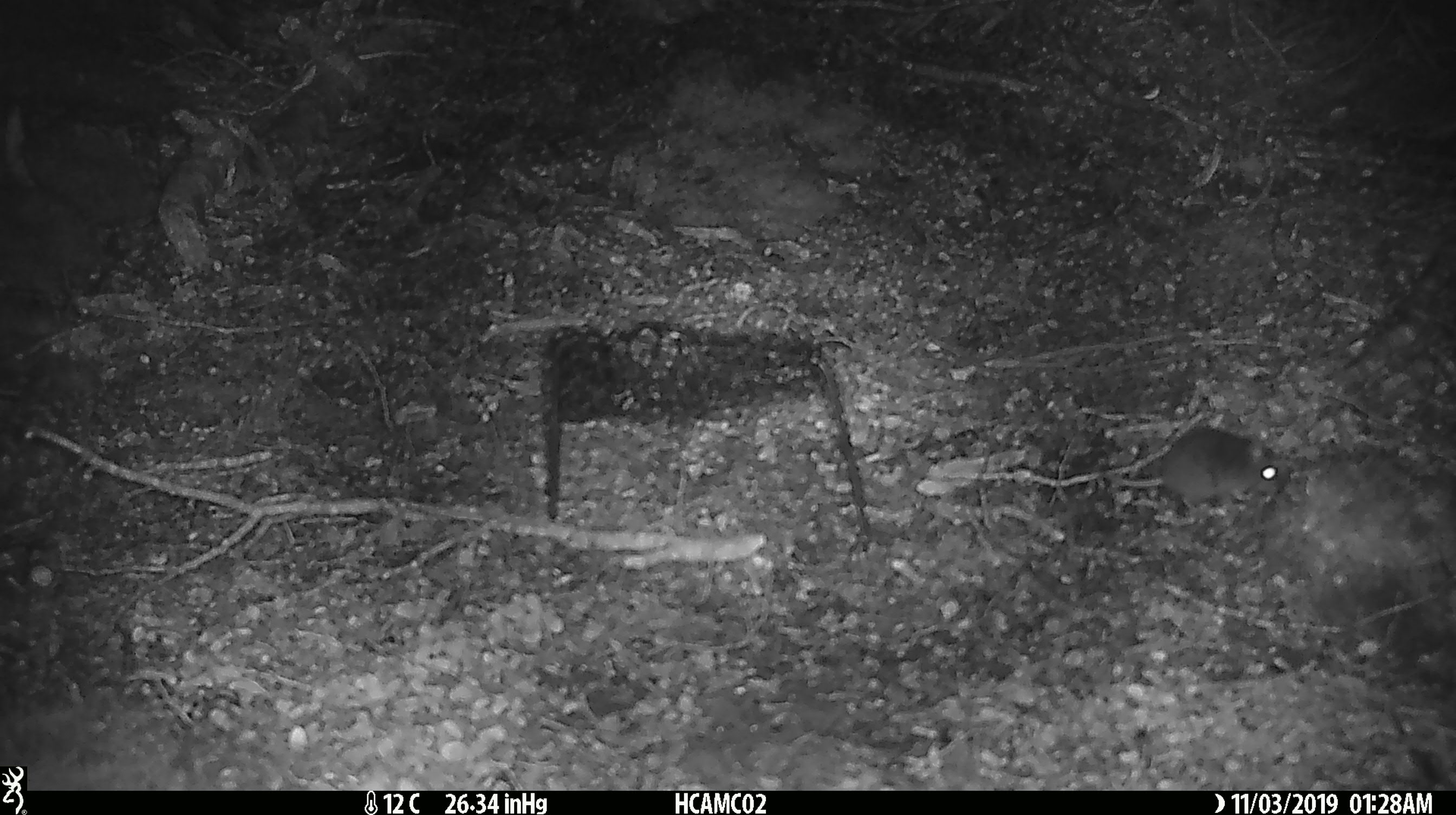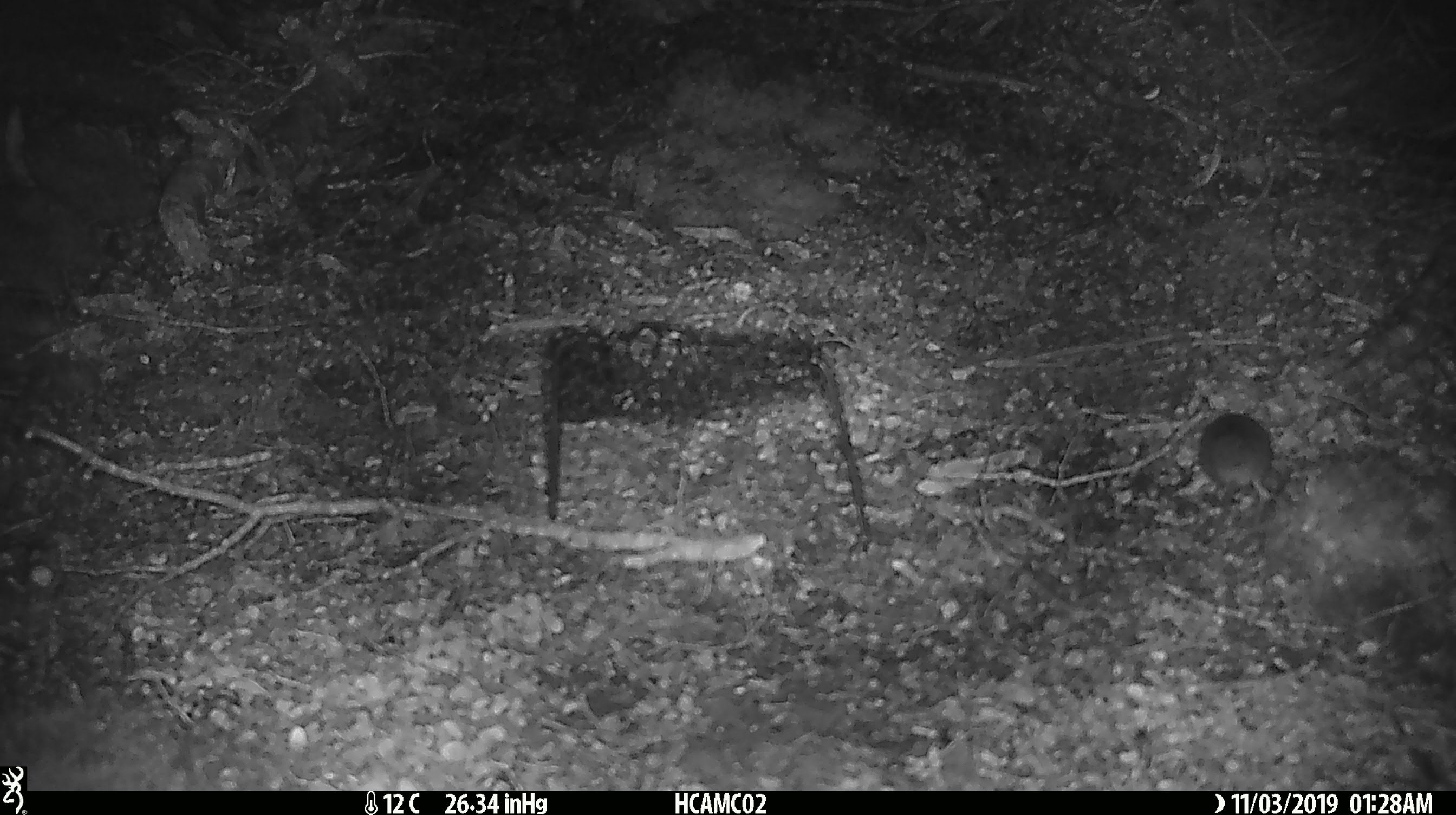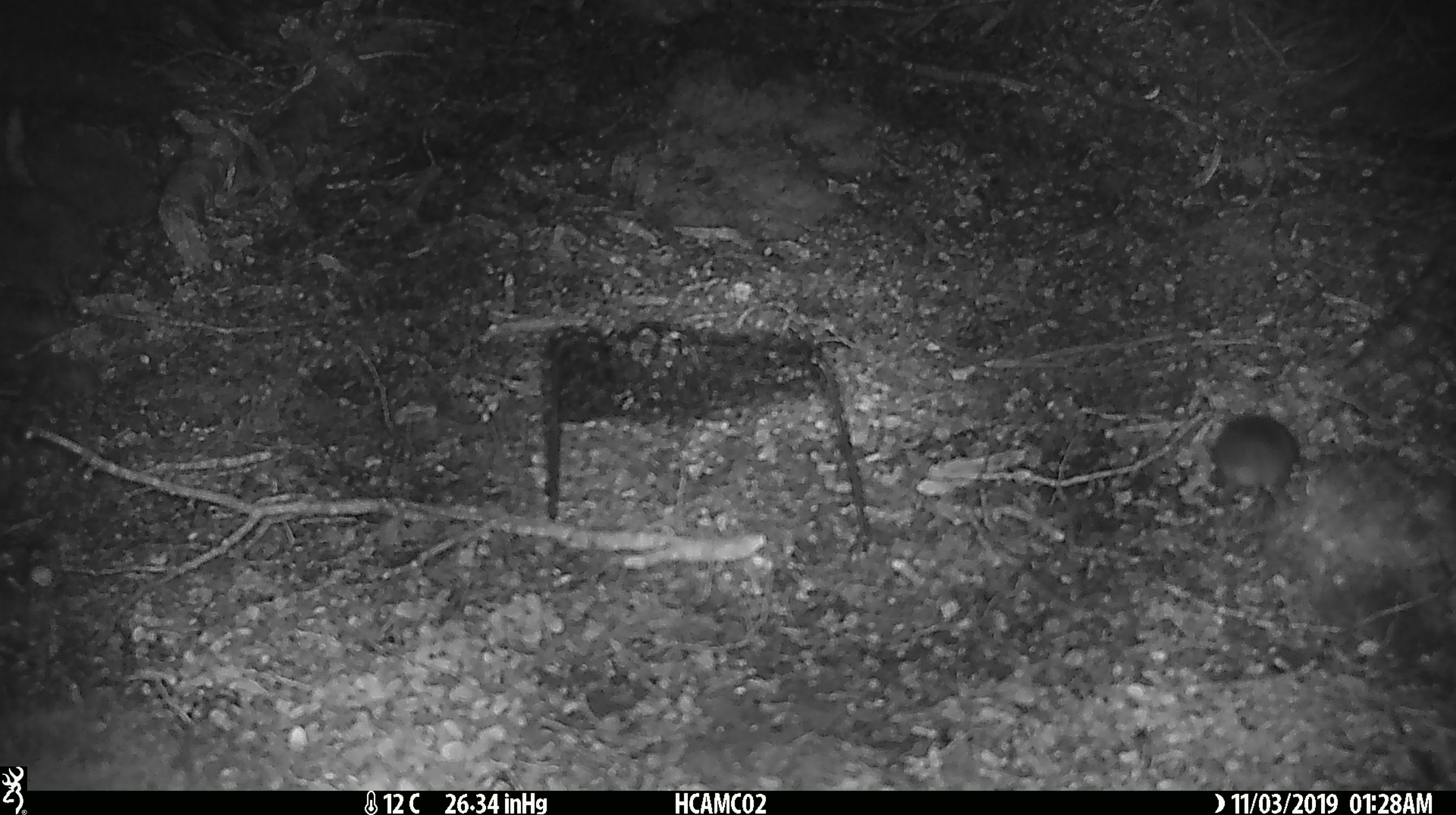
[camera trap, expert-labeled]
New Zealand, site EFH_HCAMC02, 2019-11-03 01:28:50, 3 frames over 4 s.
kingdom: Animalia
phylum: Chordata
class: Mammalia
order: Rodentia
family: Muridae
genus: Mus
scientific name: Mus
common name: mouse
Mouse (Mus).